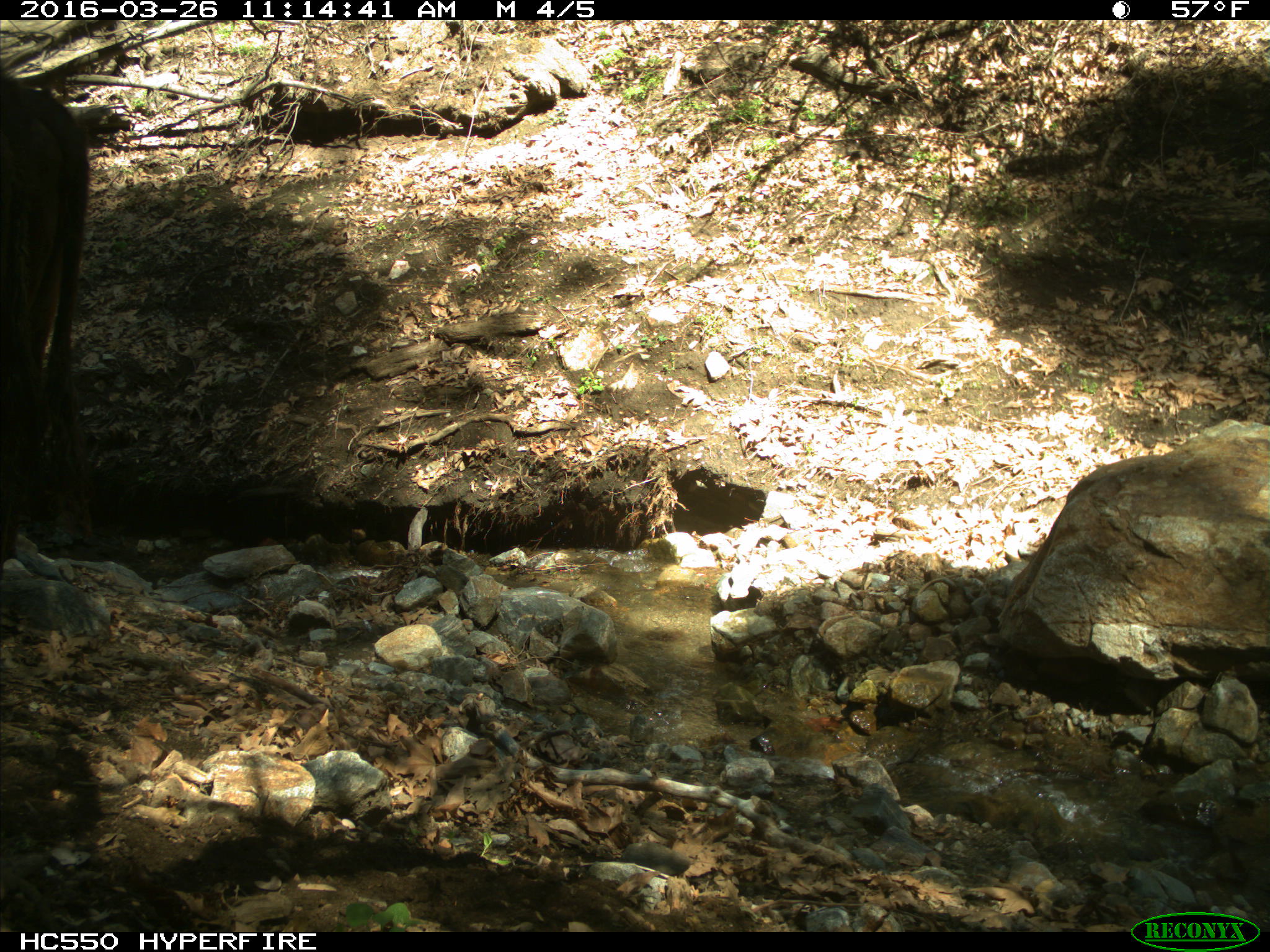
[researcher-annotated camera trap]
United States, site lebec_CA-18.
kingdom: Animalia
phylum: Chordata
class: Mammalia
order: Artiodactyla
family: Bovidae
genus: Bos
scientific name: Bos taurus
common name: domestic cow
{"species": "Bos taurus (domestic cow)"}